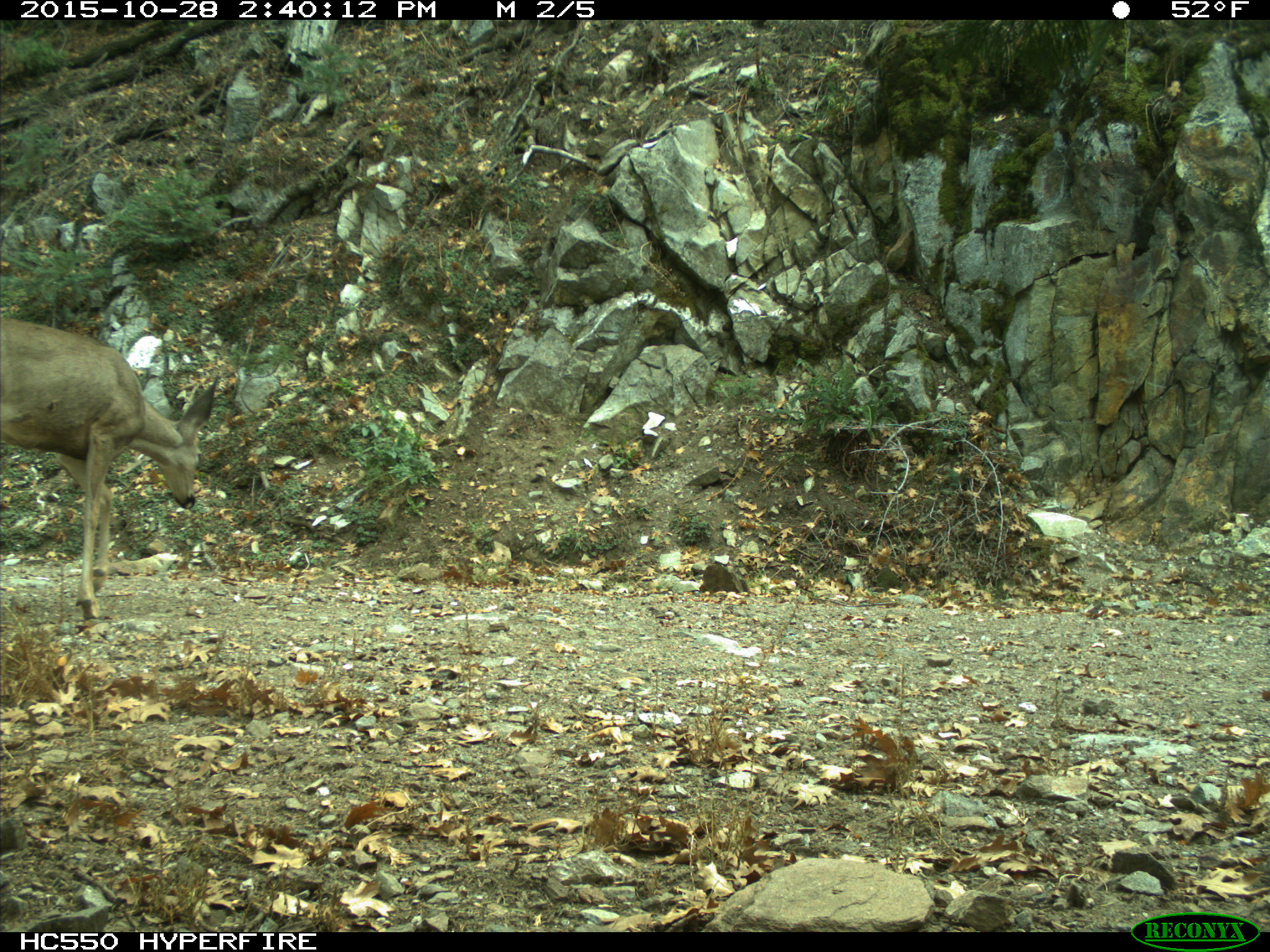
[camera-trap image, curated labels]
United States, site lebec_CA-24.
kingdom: Animalia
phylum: Chordata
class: Mammalia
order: Artiodactyla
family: Cervidae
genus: Odocoileus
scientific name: Odocoileus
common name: deer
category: unidentified deer